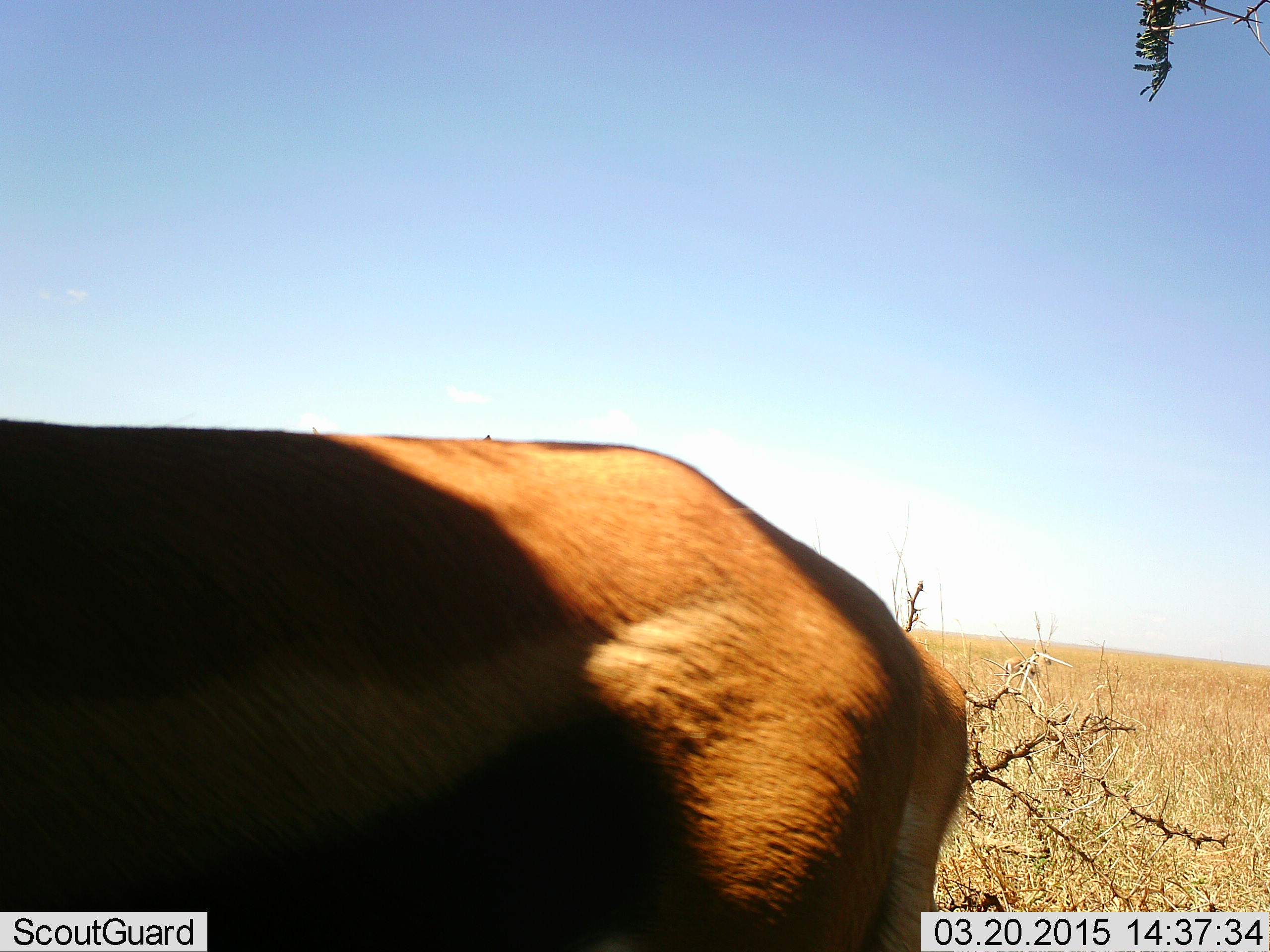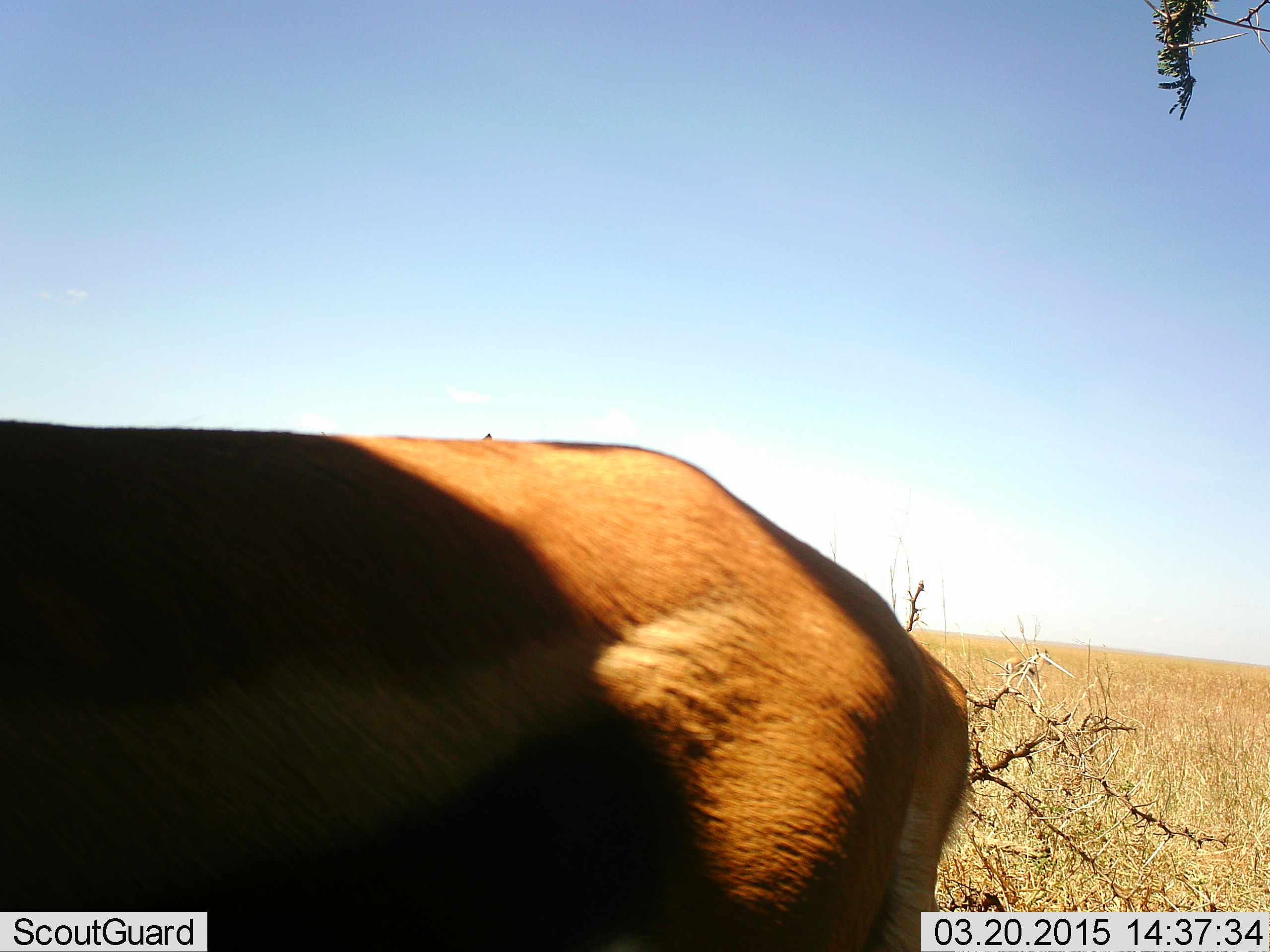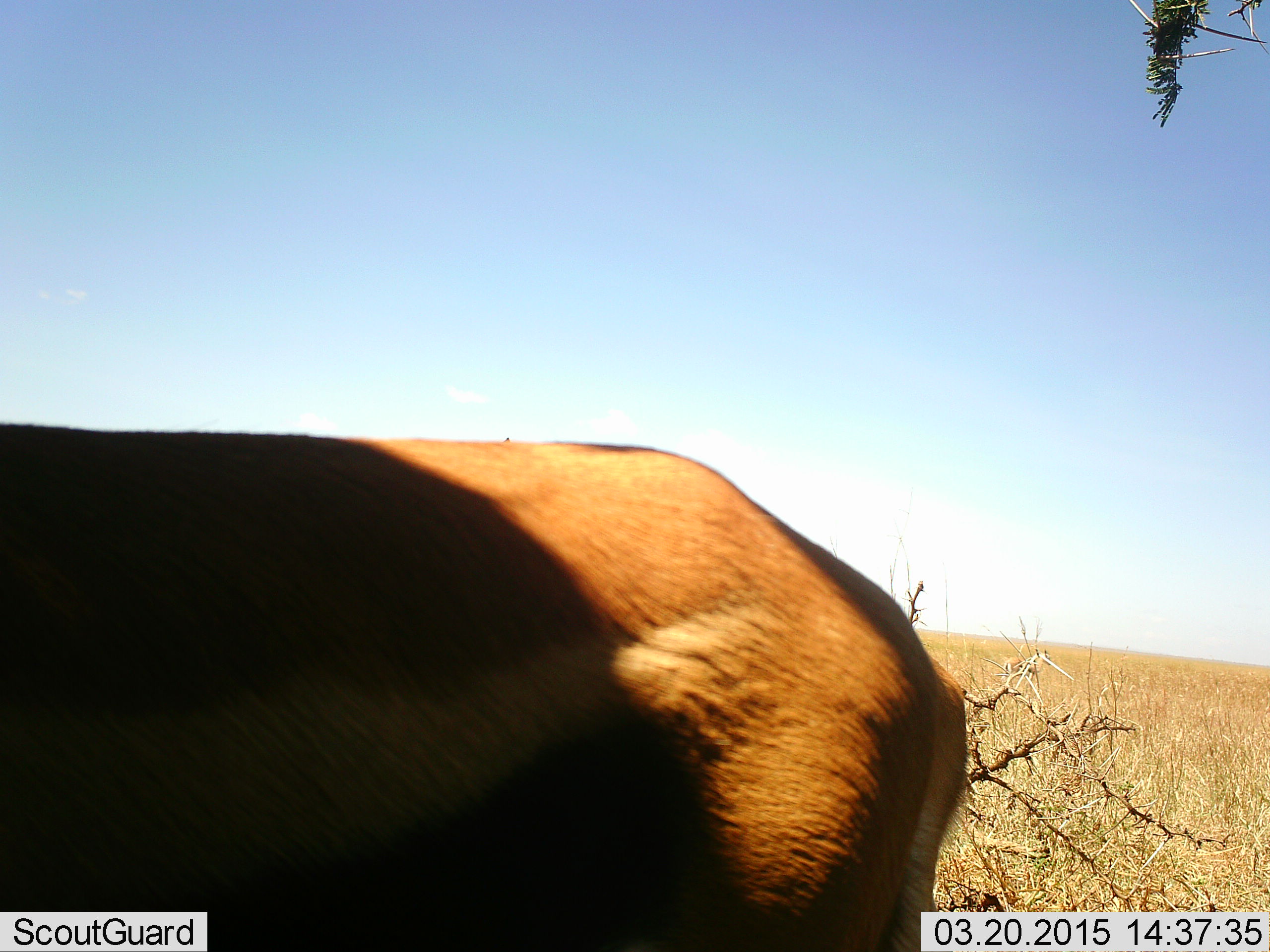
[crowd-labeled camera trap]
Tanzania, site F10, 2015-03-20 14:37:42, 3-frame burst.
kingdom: Animalia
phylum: Chordata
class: Mammalia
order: Artiodactyla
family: Bovidae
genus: Eudorcas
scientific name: Eudorcas thomsonii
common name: thomson's gazelle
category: gazellethomsons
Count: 1.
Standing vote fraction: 100%.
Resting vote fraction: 0%.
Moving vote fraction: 0%.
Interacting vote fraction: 0%.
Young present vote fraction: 0%.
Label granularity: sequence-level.